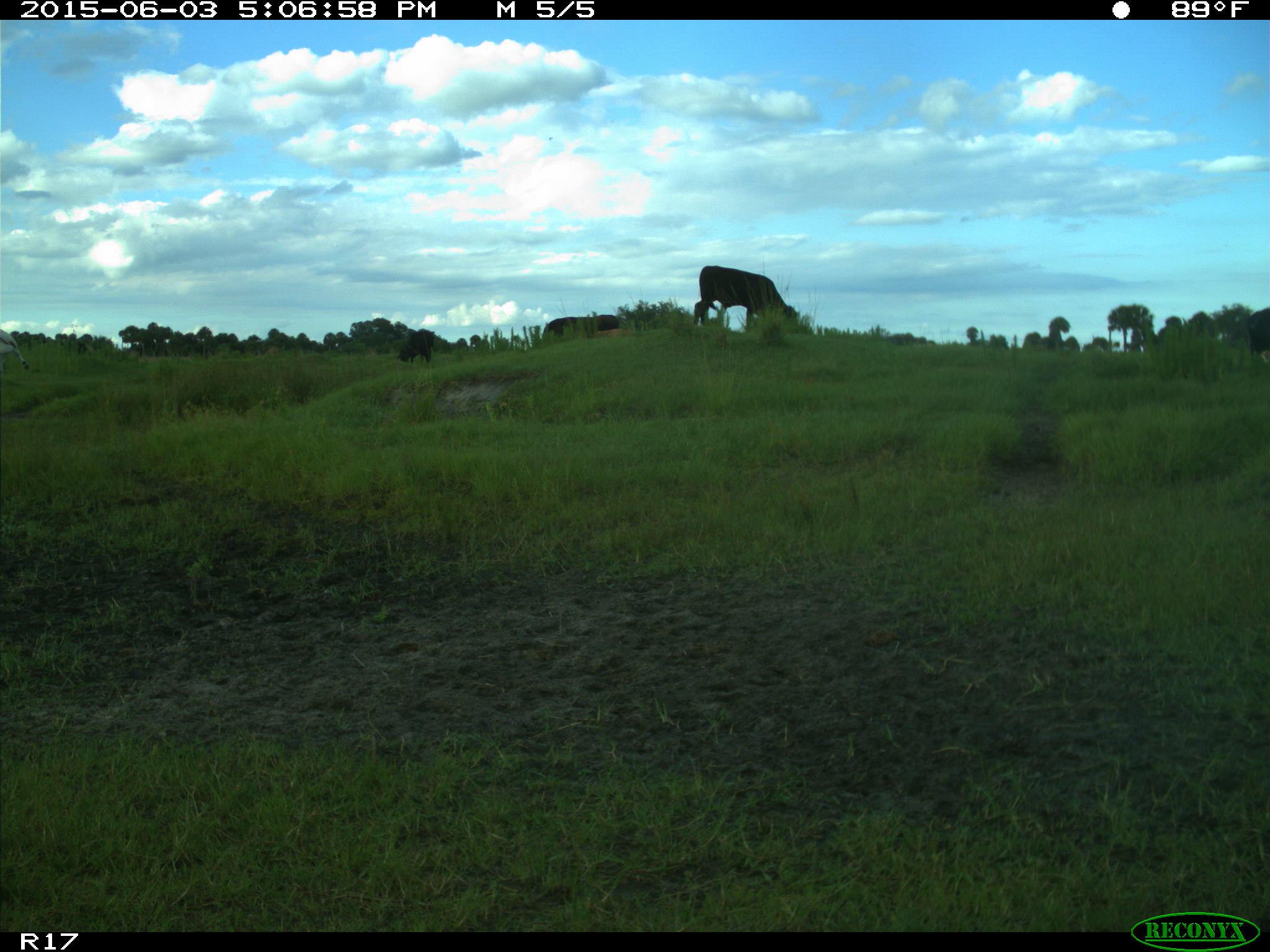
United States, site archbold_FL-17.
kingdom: Animalia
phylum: Chordata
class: Mammalia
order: Artiodactyla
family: Bovidae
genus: Bos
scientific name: Bos taurus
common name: domestic cow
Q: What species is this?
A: Bos taurus (domestic cow).